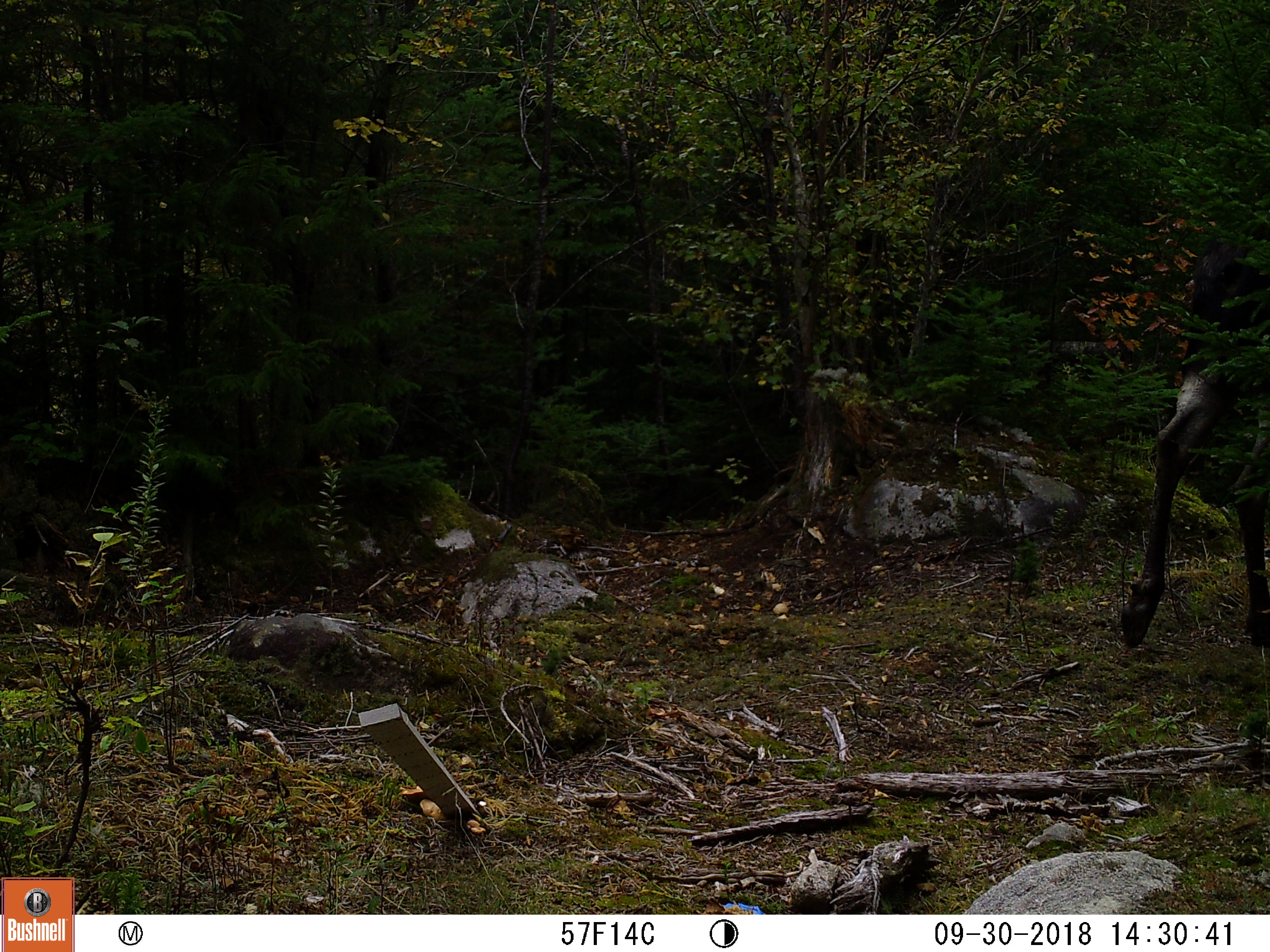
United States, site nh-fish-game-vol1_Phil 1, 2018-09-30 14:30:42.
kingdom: Animalia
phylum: Chordata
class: Mammalia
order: Artiodactyla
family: Cervidae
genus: Alces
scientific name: Alces alces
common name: moose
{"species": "moose (Alces alces)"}